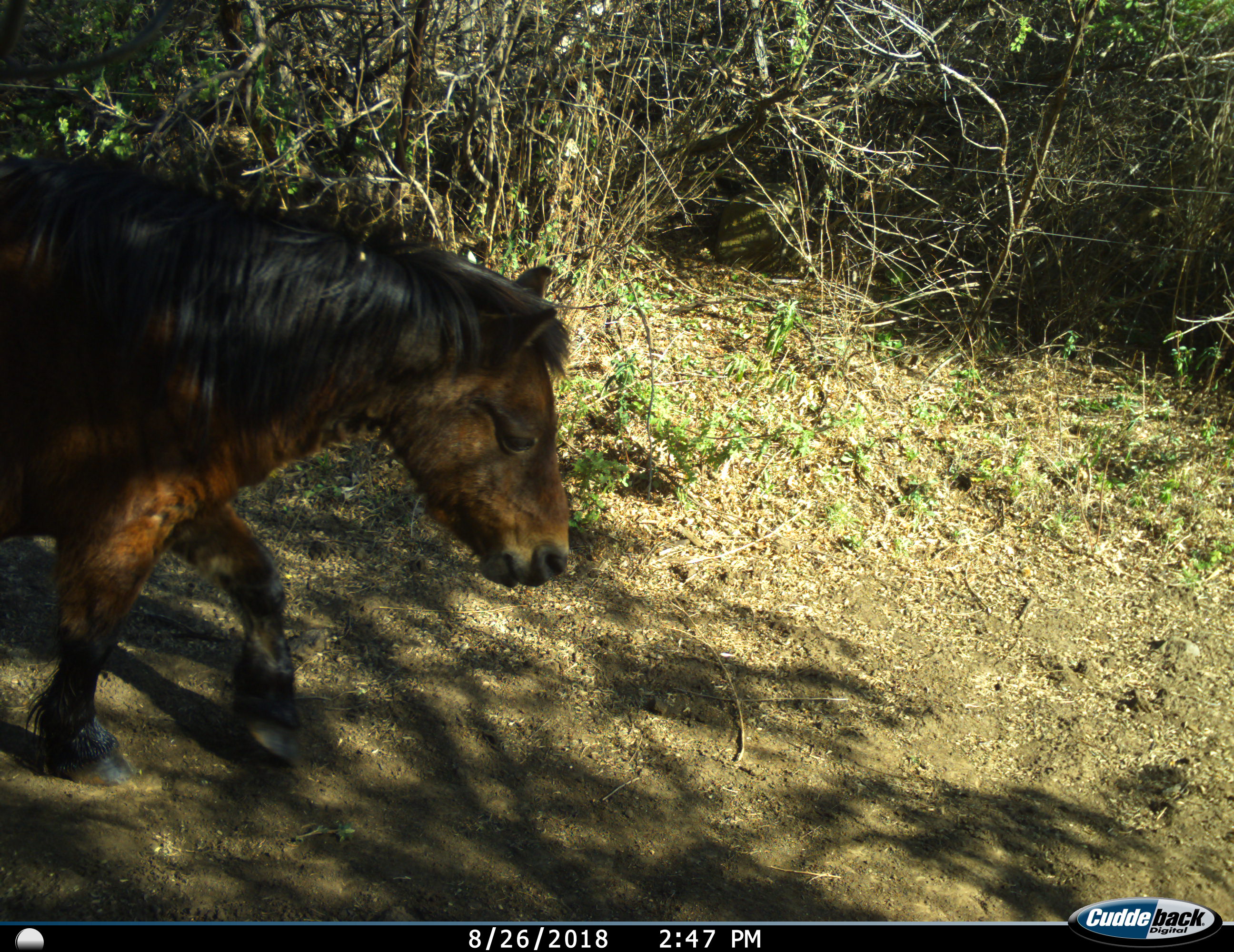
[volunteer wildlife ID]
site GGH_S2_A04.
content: unidentified animal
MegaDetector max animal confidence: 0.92